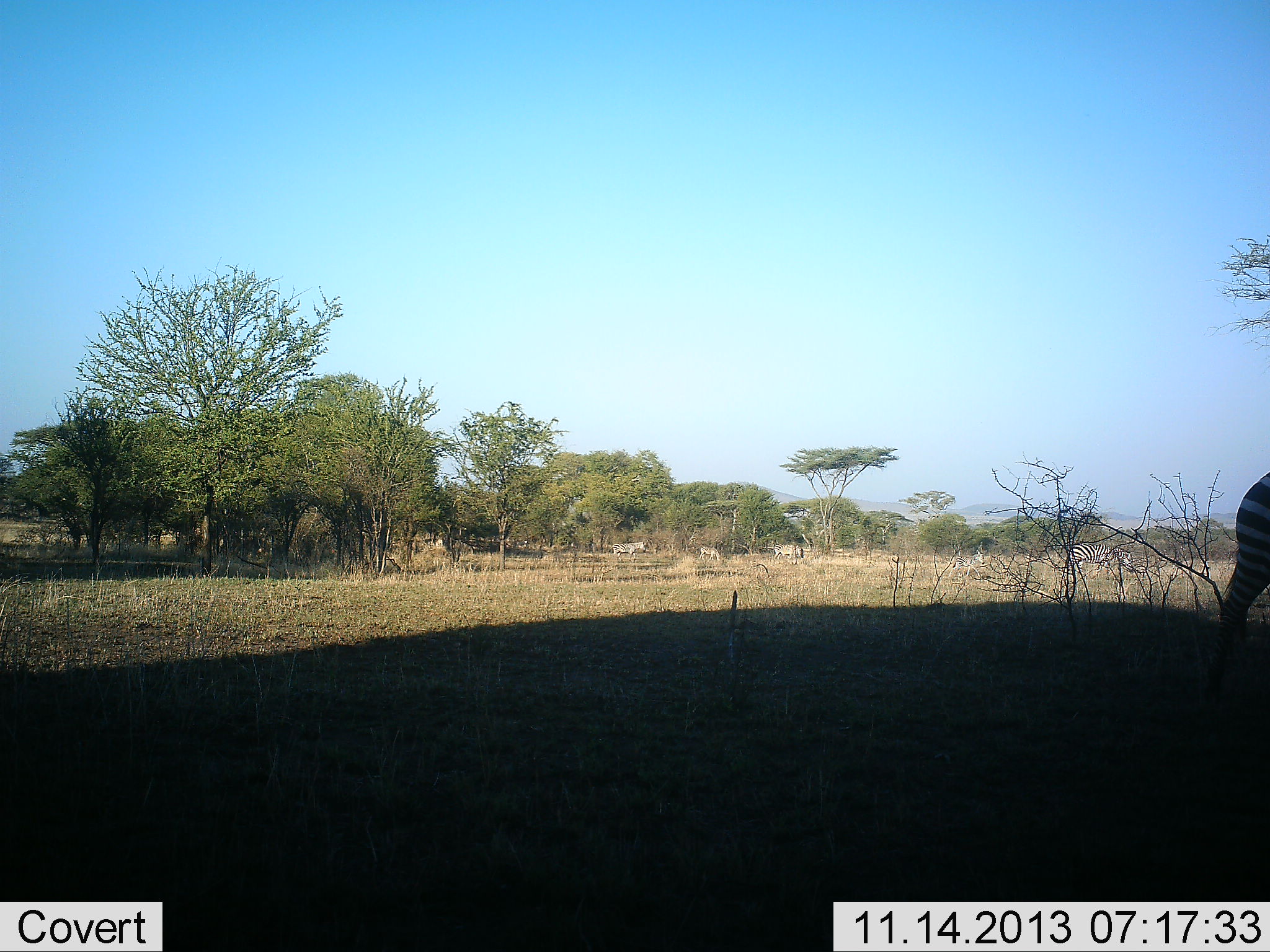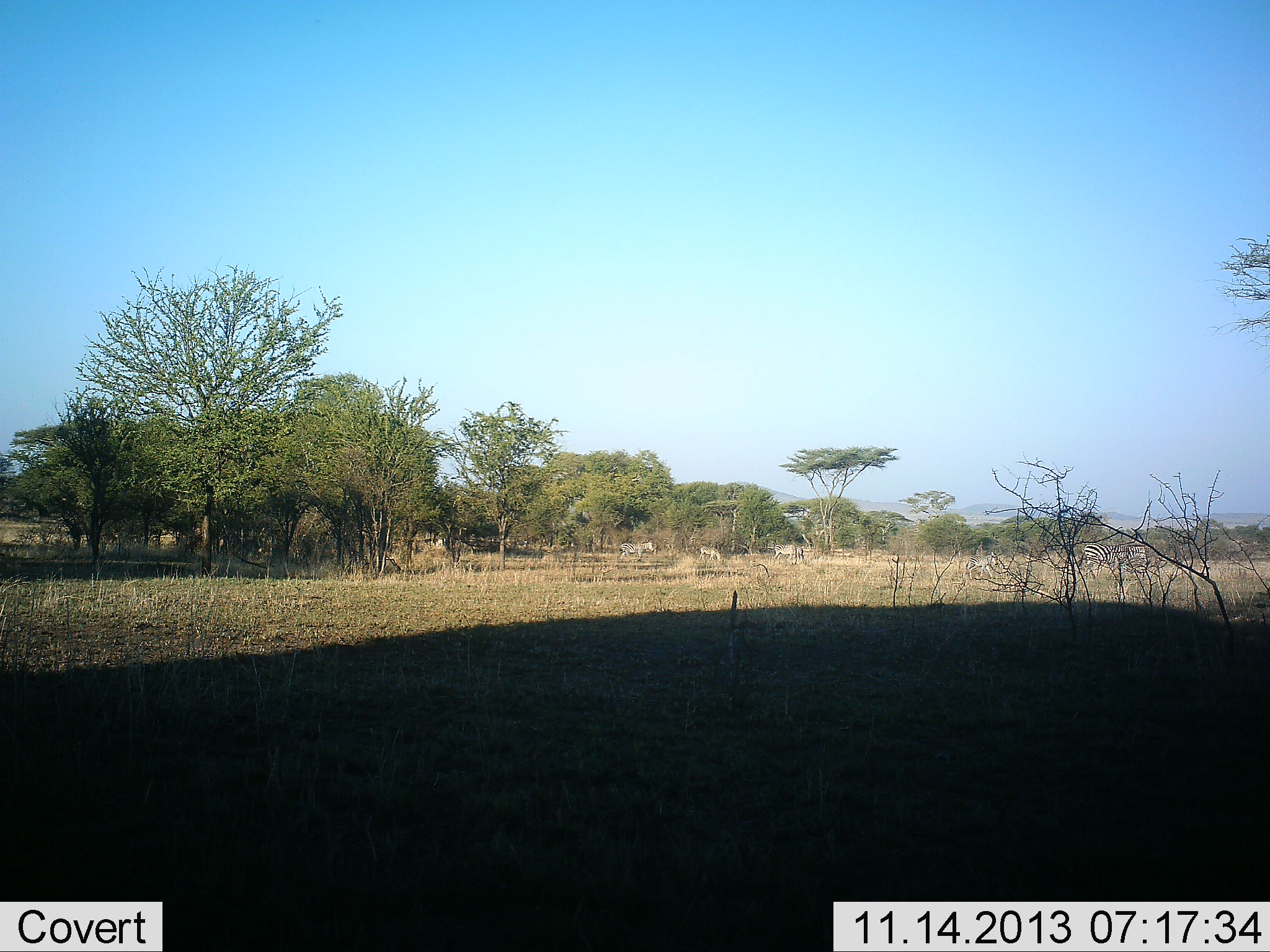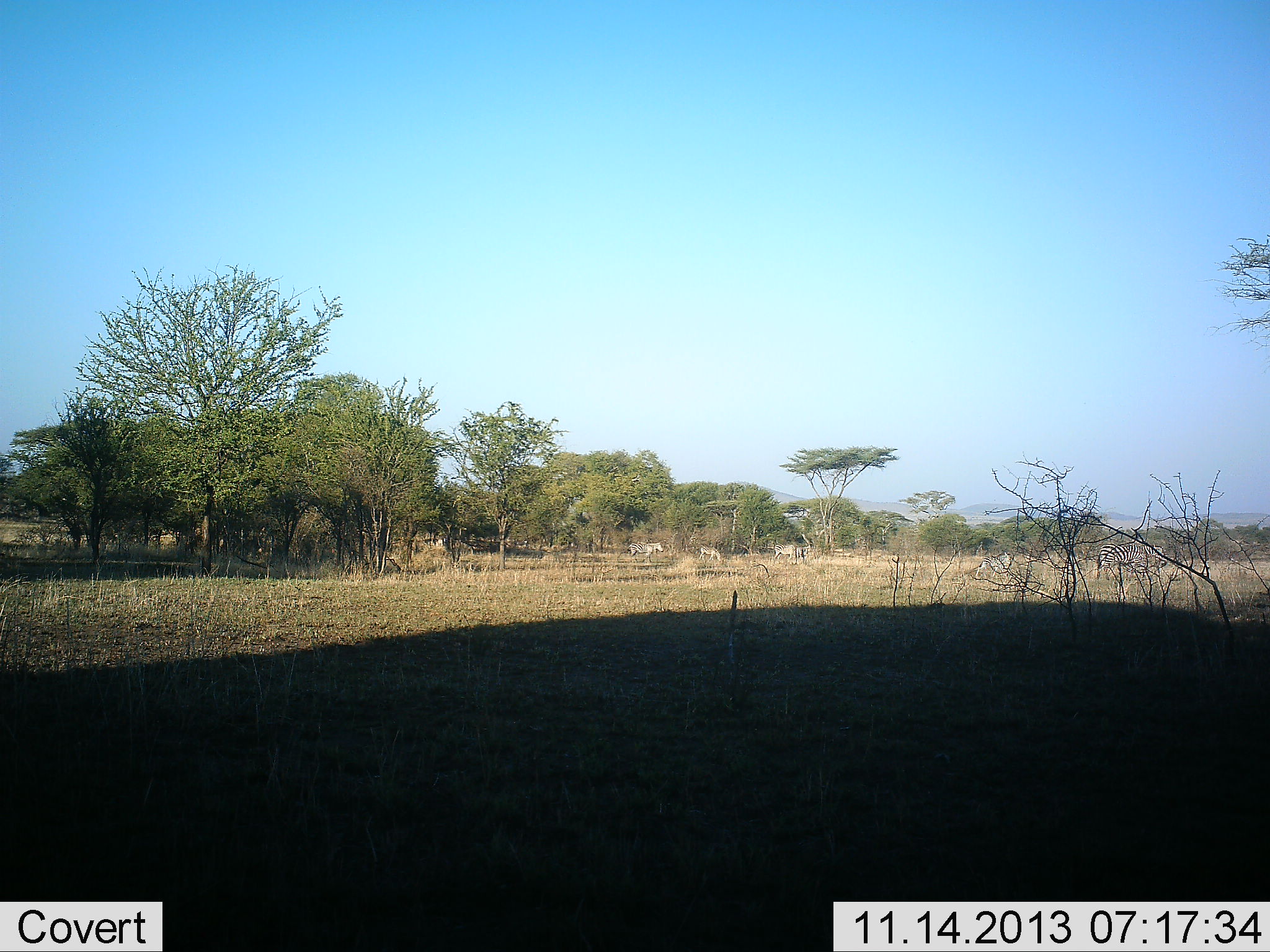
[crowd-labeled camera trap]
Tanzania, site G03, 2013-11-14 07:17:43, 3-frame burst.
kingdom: Animalia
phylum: Chordata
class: Mammalia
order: Perissodactyla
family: Equidae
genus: Equus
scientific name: Equus quagga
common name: plains zebra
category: zebra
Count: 6.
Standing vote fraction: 20%.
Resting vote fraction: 0%.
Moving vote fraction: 100%.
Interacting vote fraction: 0%.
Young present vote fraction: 0%.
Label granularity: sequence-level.